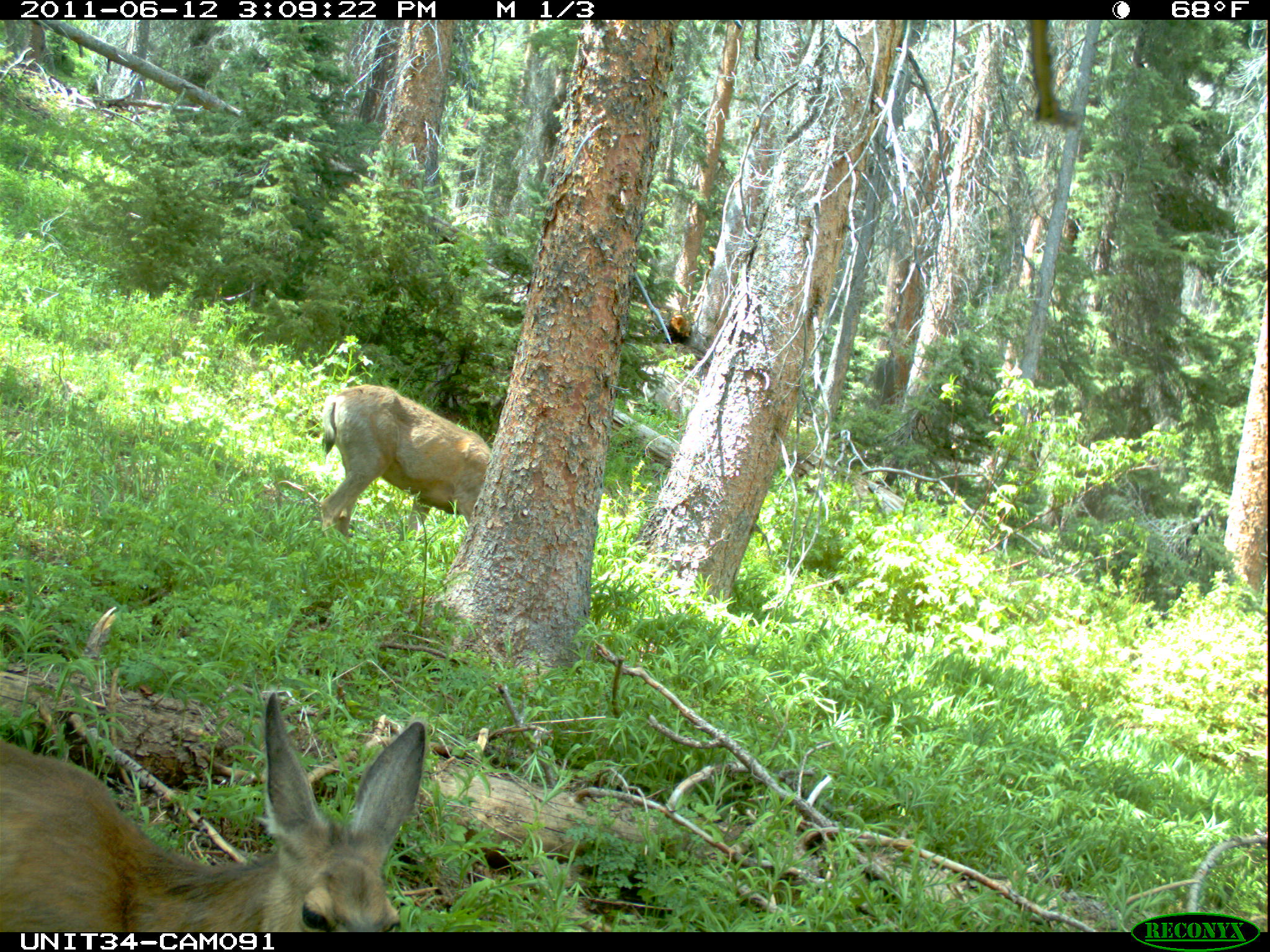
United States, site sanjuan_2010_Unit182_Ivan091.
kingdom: Animalia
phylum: Chordata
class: Mammalia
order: Artiodactyla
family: Cervidae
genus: Odocoileus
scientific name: Odocoileus hemionus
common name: mule deer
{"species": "Odocoileus hemionus (mule deer)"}